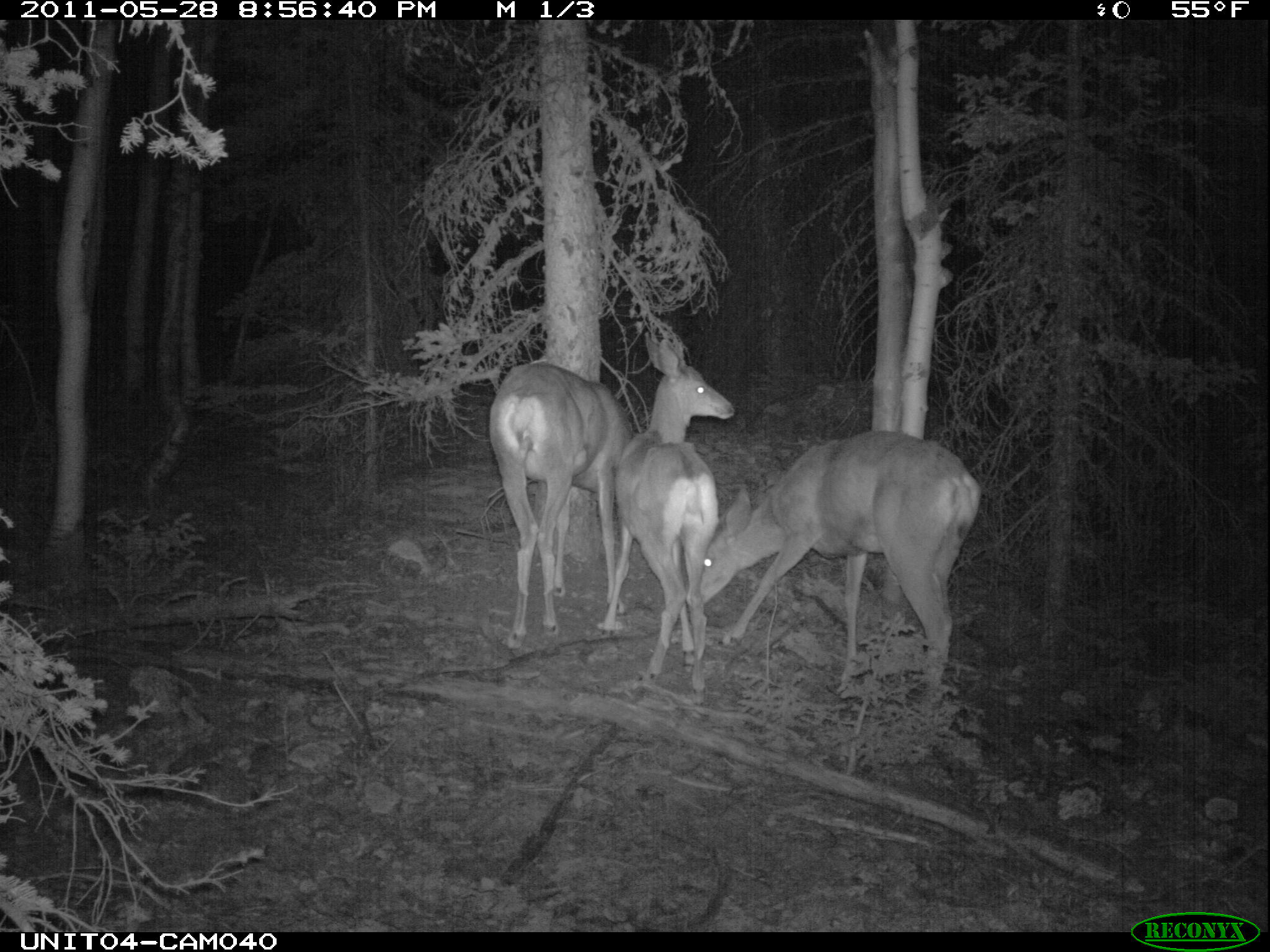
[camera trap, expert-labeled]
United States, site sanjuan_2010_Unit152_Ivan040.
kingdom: Animalia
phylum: Chordata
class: Mammalia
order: Artiodactyla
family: Cervidae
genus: Odocoileus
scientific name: Odocoileus hemionus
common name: mule deer